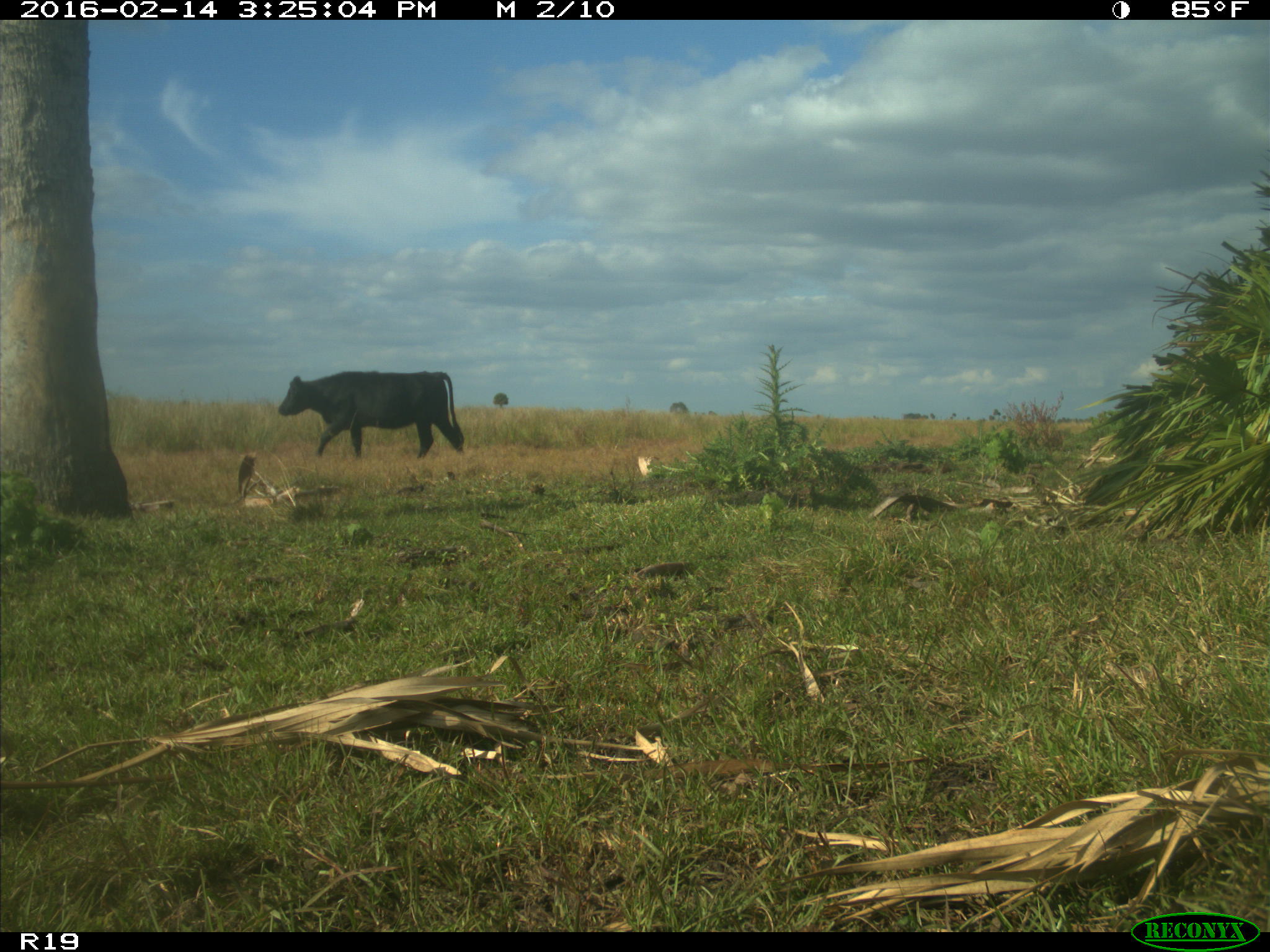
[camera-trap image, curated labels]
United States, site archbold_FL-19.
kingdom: Animalia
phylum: Chordata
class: Mammalia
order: Artiodactyla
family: Bovidae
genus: Bos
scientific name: Bos taurus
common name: domestic cow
Bos taurus (domestic cow).